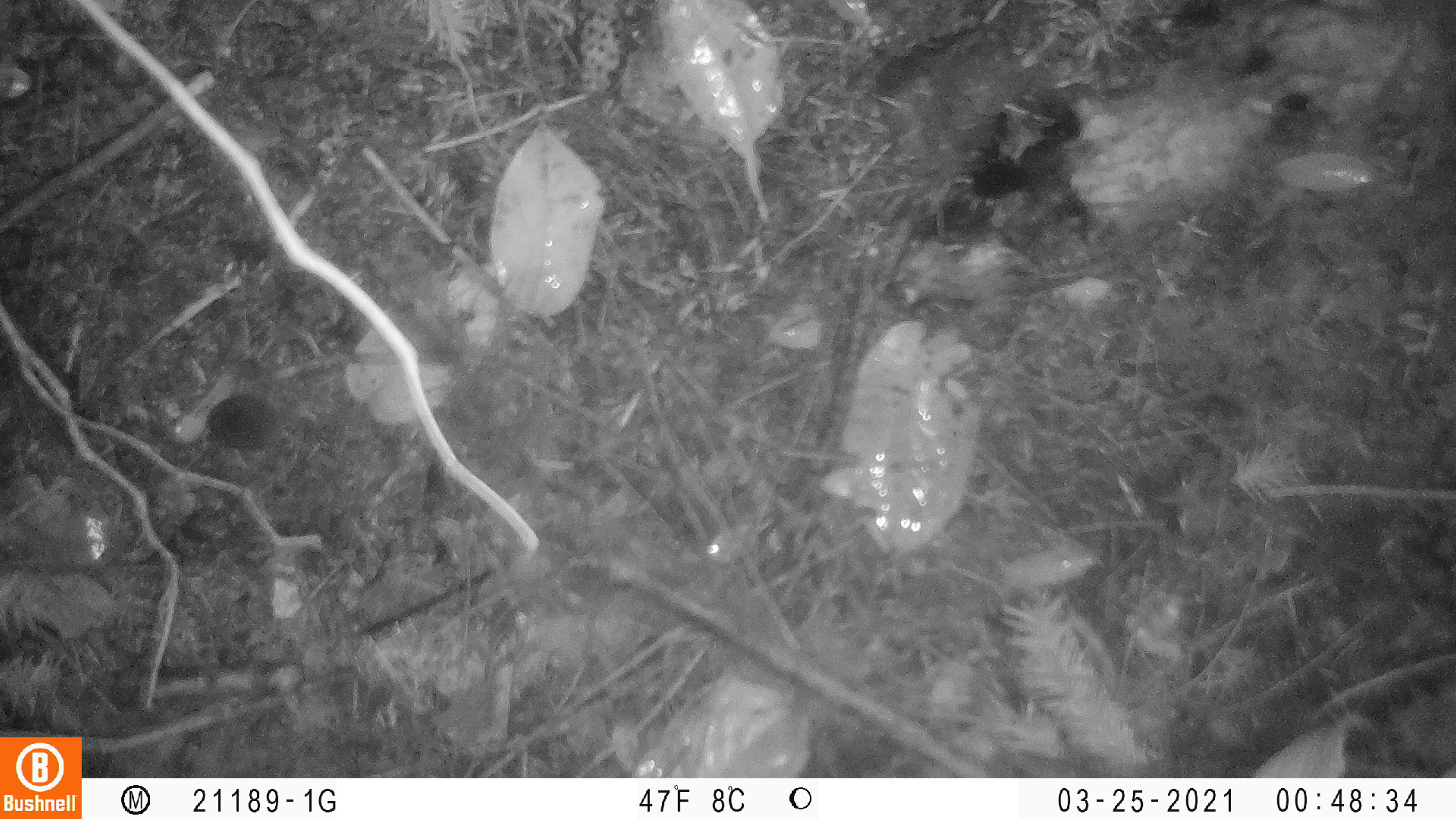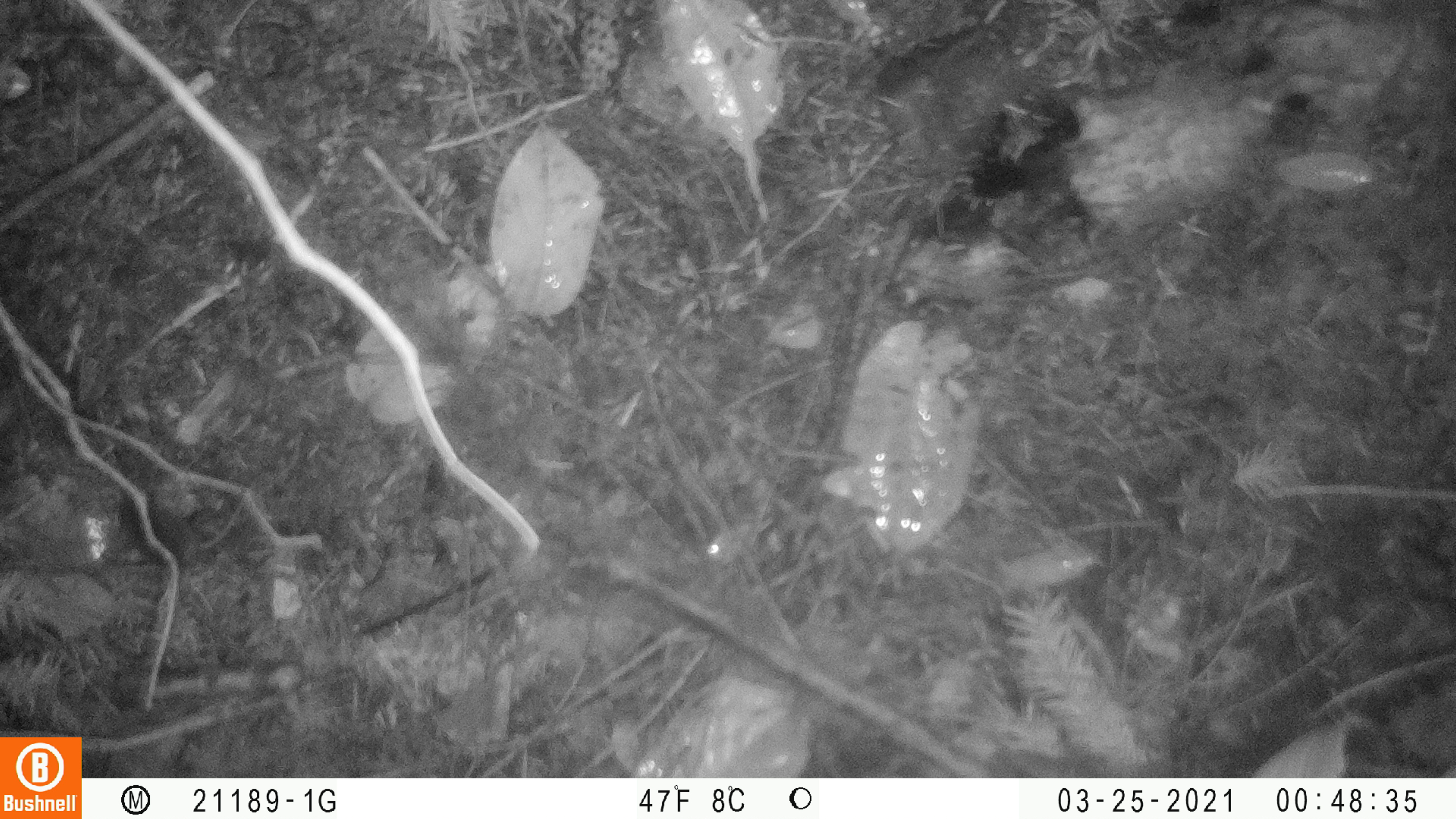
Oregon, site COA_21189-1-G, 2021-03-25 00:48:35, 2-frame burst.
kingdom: Animalia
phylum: Chordata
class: Mammalia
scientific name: Mammalia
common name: small mammal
Small mammal (Mammalia).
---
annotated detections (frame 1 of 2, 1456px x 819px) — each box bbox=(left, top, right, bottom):
small mammal: bbox=(202, 394, 338, 470)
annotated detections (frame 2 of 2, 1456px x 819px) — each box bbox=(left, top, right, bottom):
small mammal: bbox=(114, 479, 252, 660)